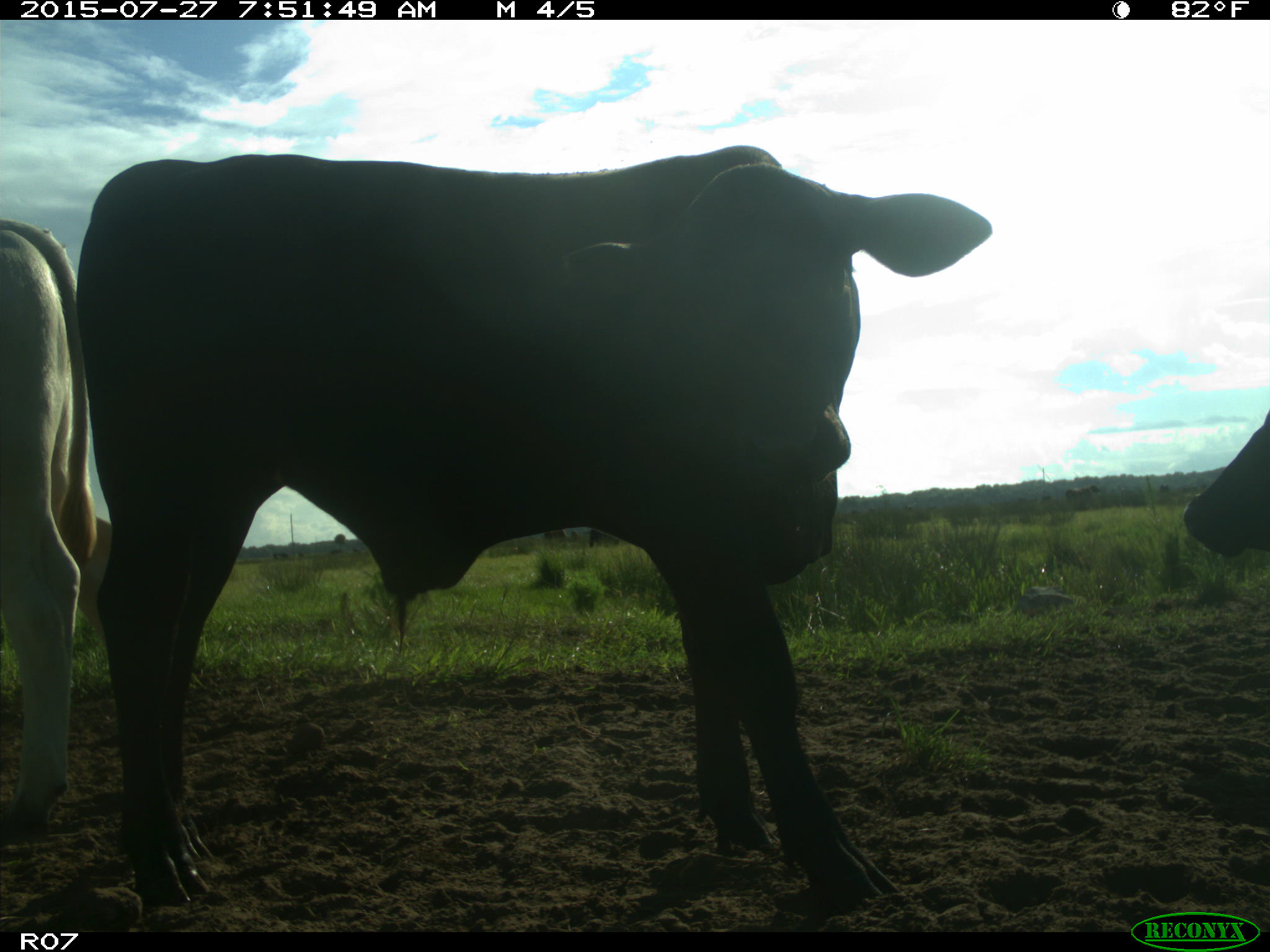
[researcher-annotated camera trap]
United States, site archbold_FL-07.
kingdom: Animalia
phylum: Chordata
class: Mammalia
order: Artiodactyla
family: Bovidae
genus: Bos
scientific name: Bos taurus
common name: domestic cow